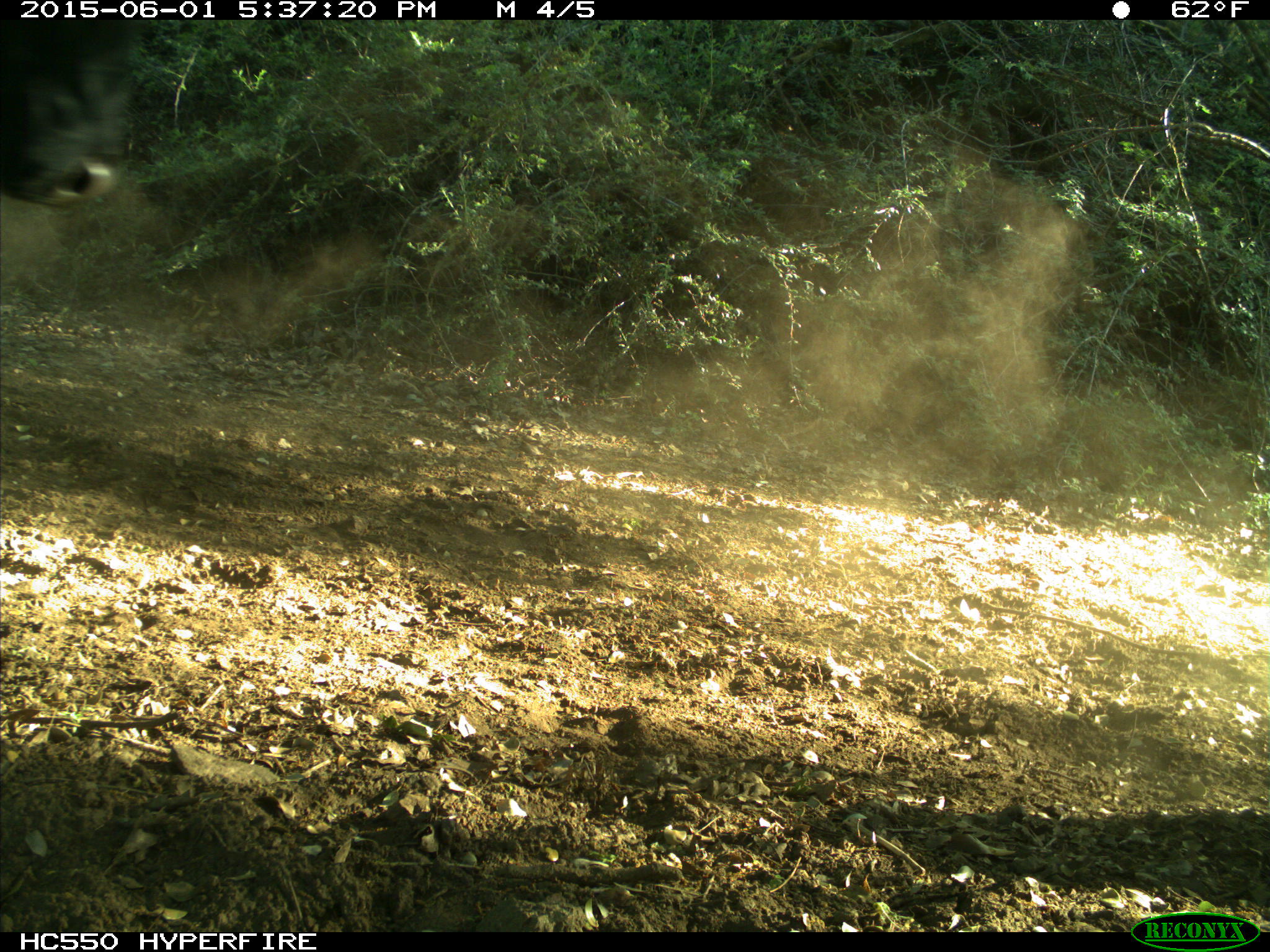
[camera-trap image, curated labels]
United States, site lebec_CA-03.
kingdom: Animalia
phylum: Chordata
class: Mammalia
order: Artiodactyla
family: Bovidae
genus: Bos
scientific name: Bos taurus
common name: domestic cow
Bos taurus (domestic cow).